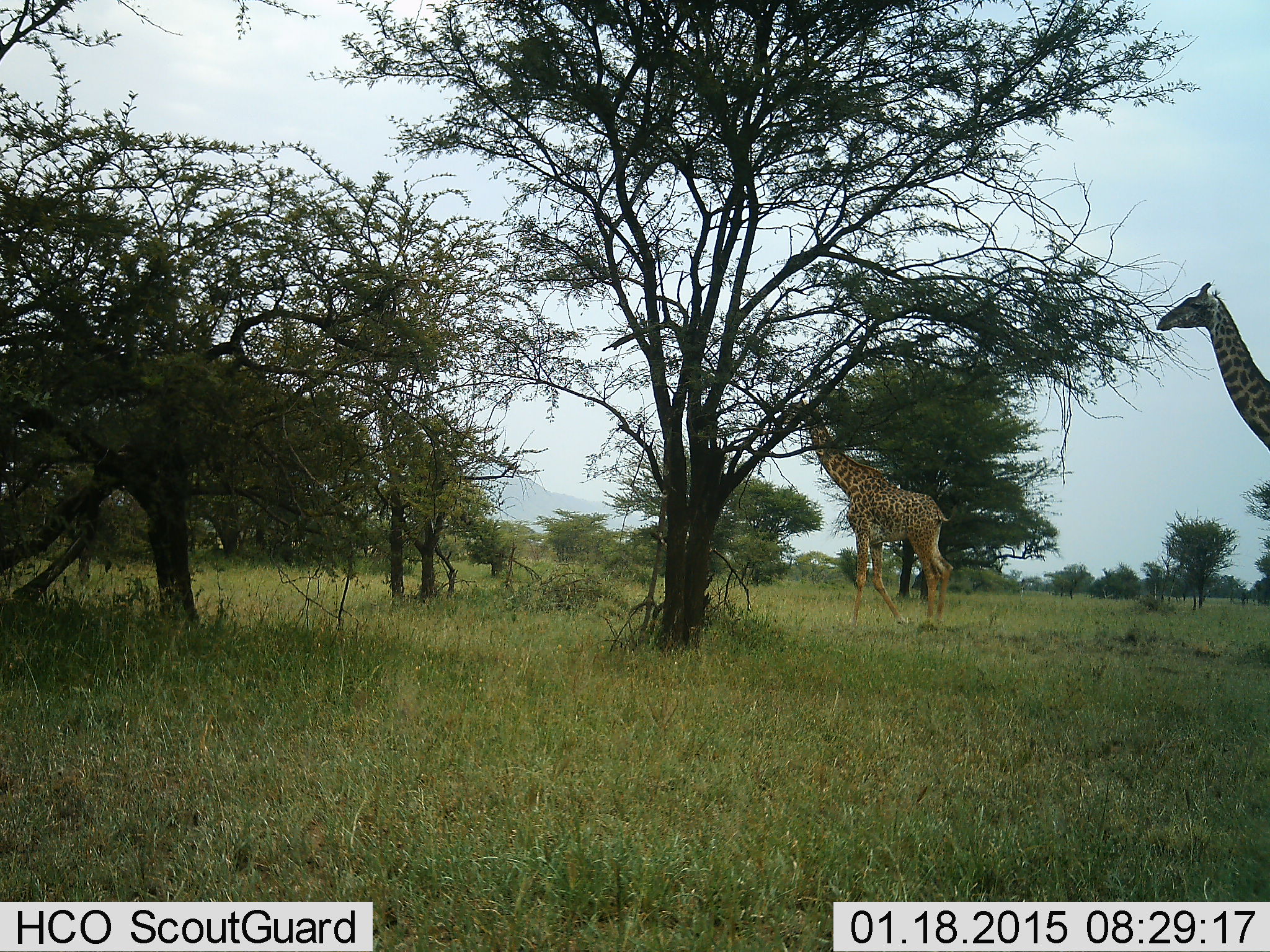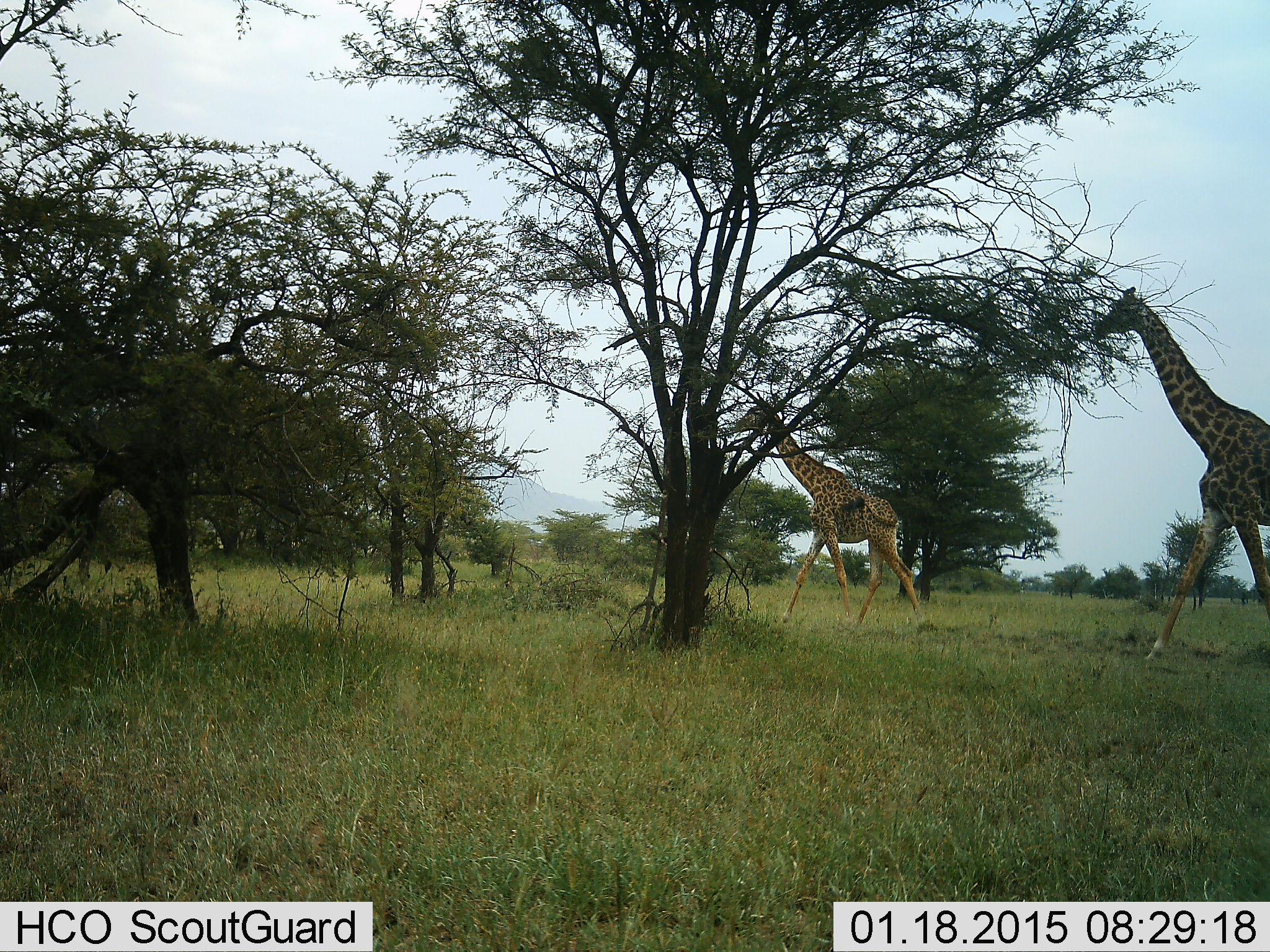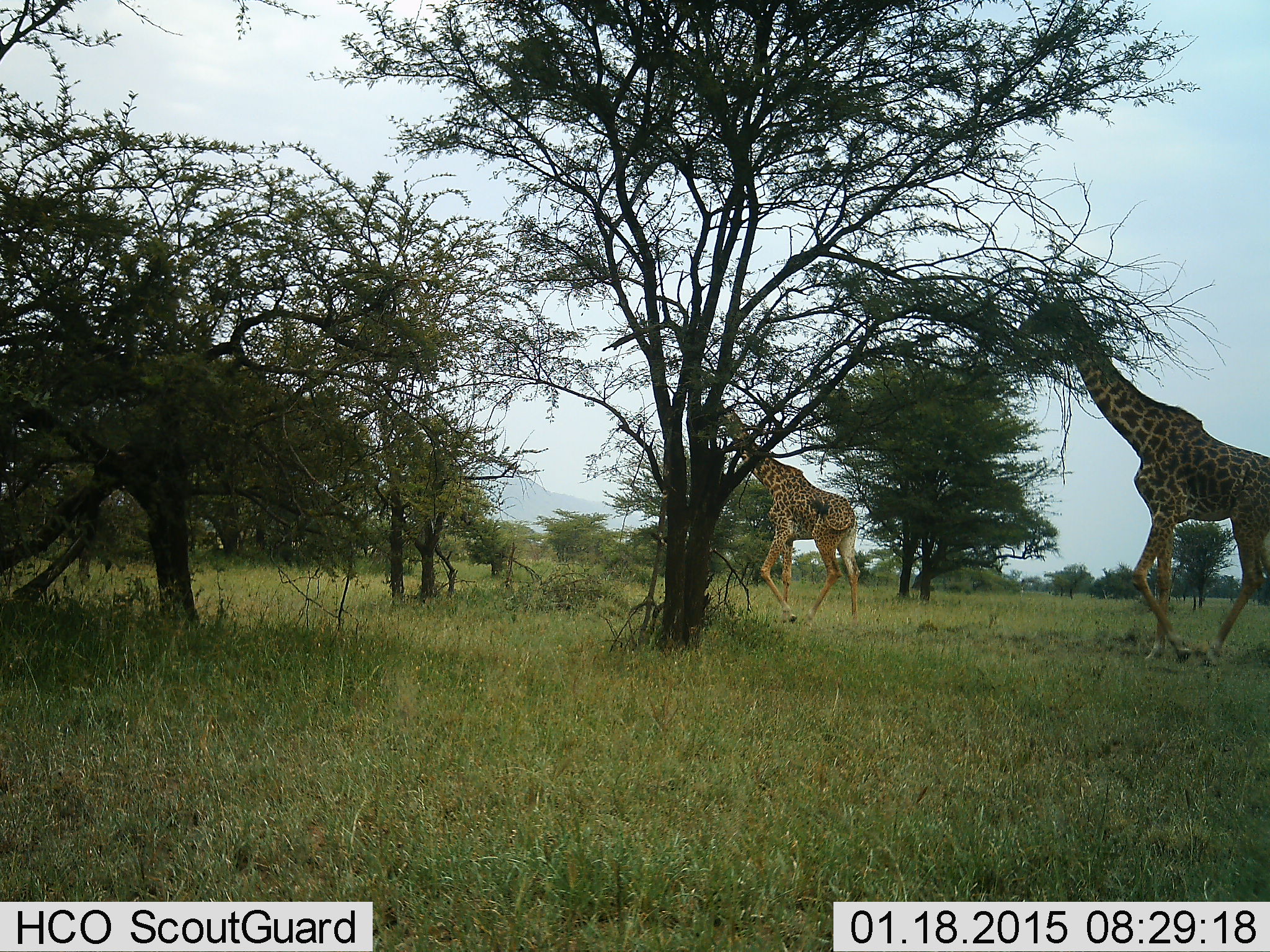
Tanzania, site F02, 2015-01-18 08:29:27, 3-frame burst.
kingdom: Animalia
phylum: Chordata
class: Mammalia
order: Artiodactyla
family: Giraffidae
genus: Giraffa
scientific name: Giraffa camelopardalis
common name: giraffe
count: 2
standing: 0%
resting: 0%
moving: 100%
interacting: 0%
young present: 0%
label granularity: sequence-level